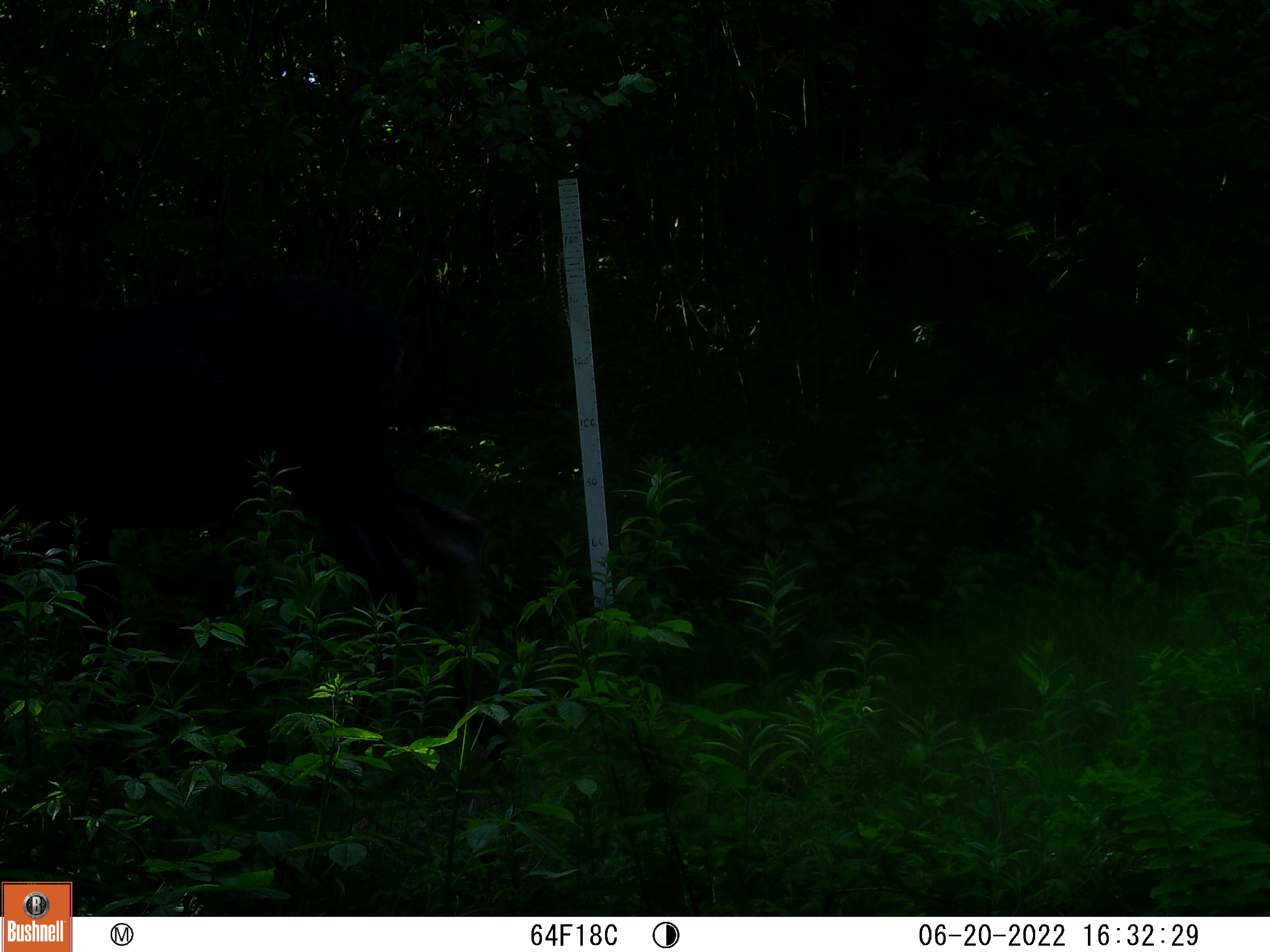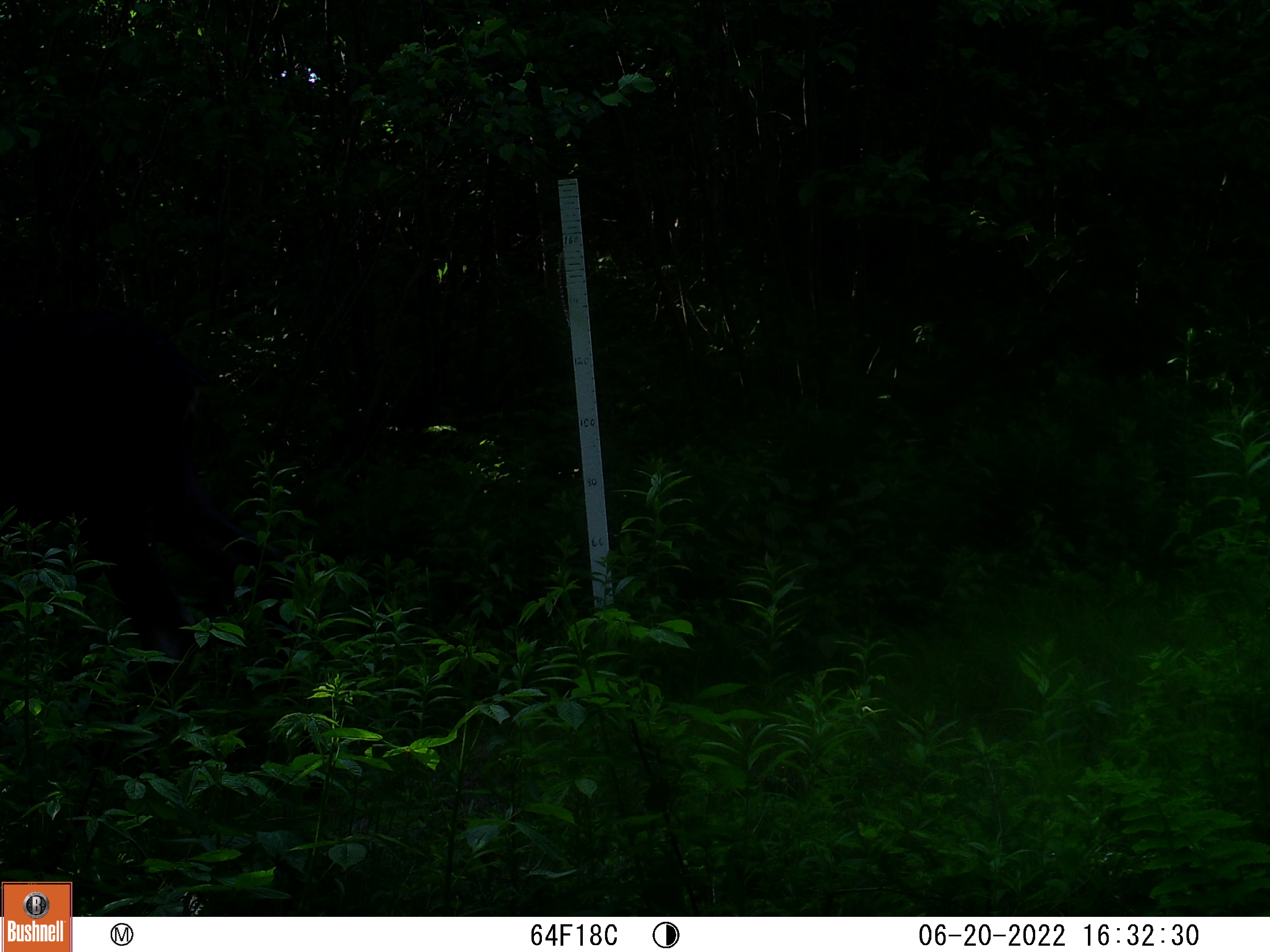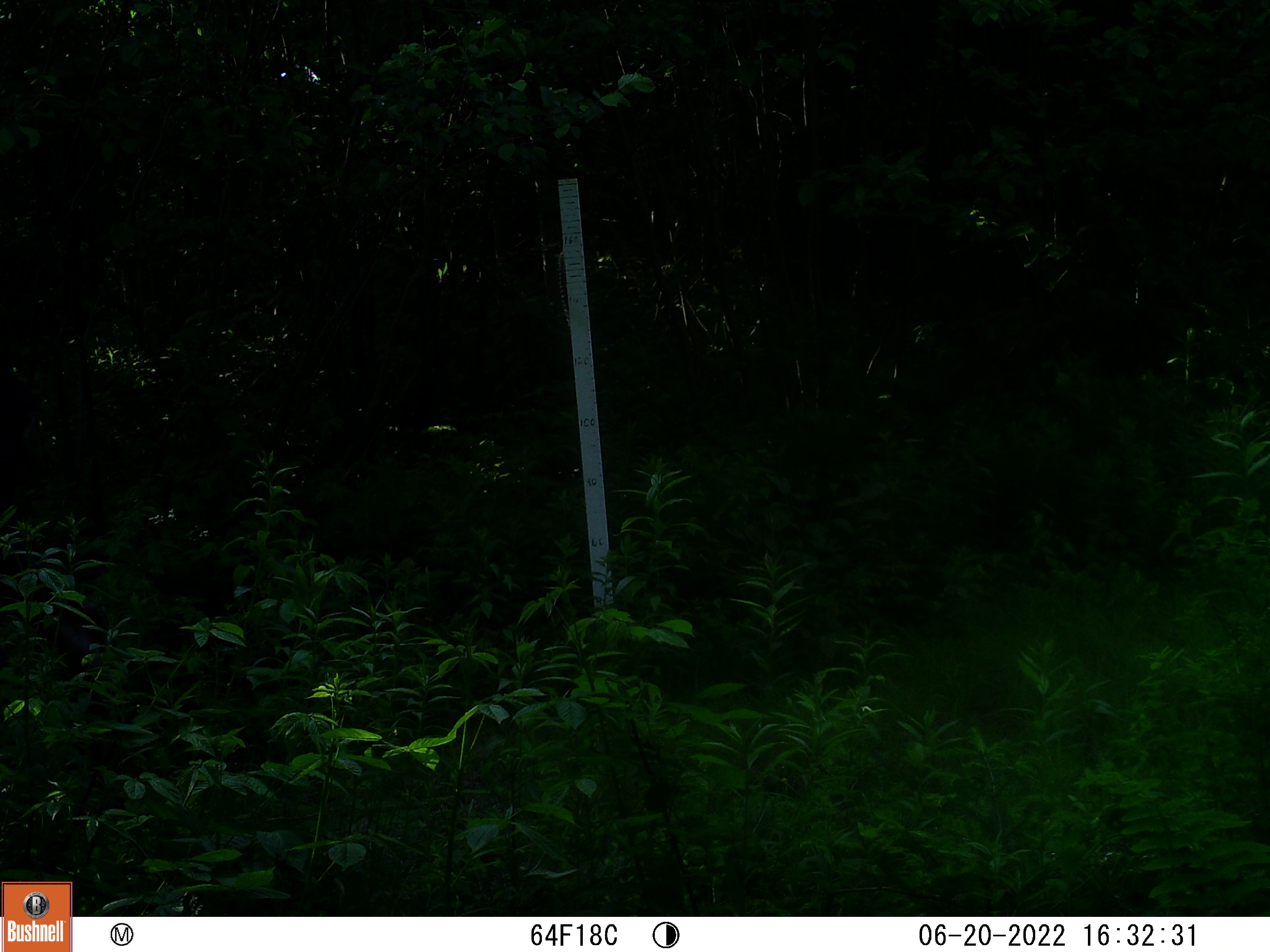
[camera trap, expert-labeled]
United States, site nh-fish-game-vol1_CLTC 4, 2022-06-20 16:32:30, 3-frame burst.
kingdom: Animalia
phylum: Chordata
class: Mammalia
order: Artiodactyla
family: Cervidae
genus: Alces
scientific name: Alces alces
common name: moose